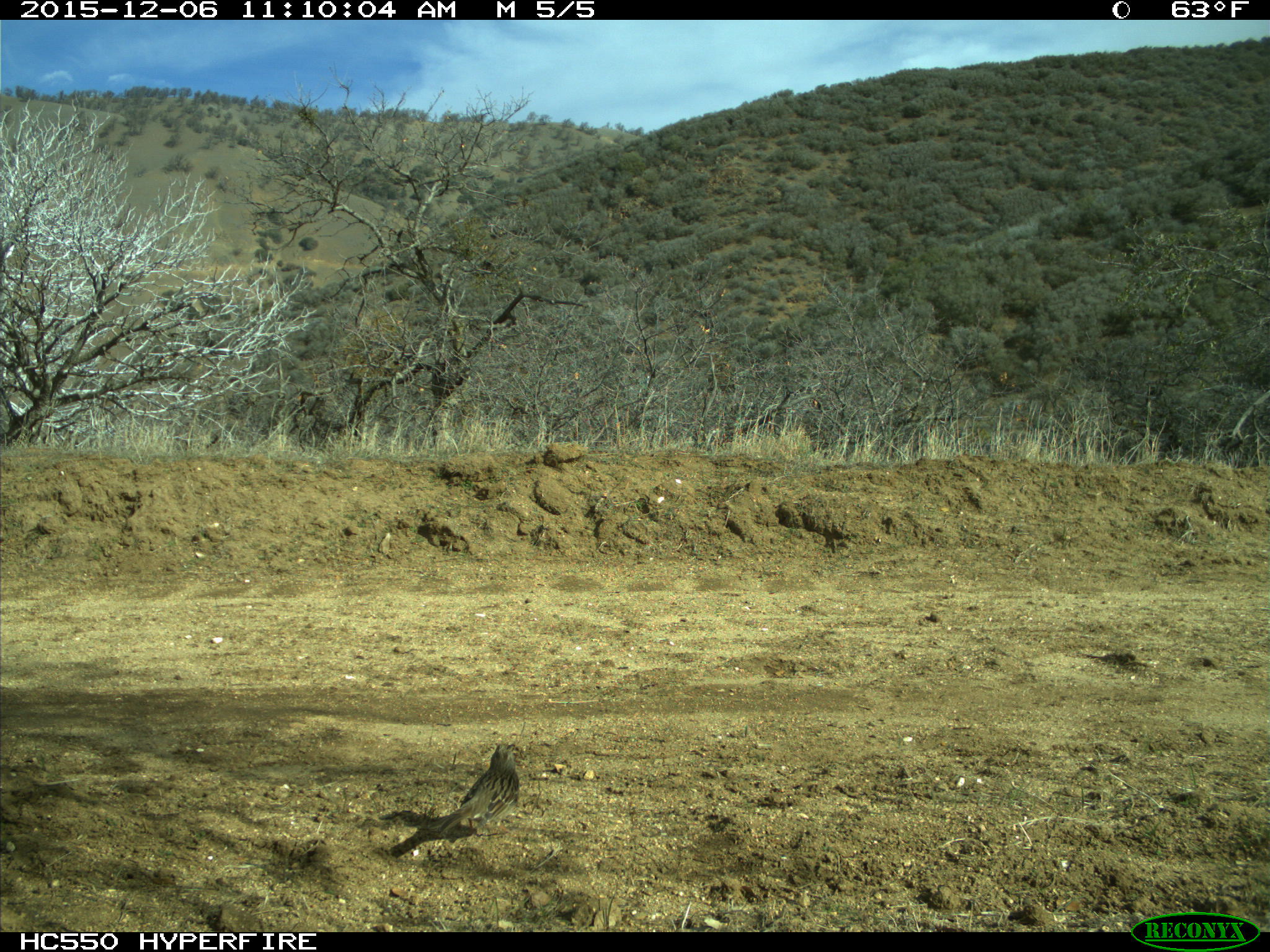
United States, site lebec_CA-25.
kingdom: Animalia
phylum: Chordata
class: Aves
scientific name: Aves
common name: birds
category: unidentified bird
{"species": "unidentified bird (birds) (Aves)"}